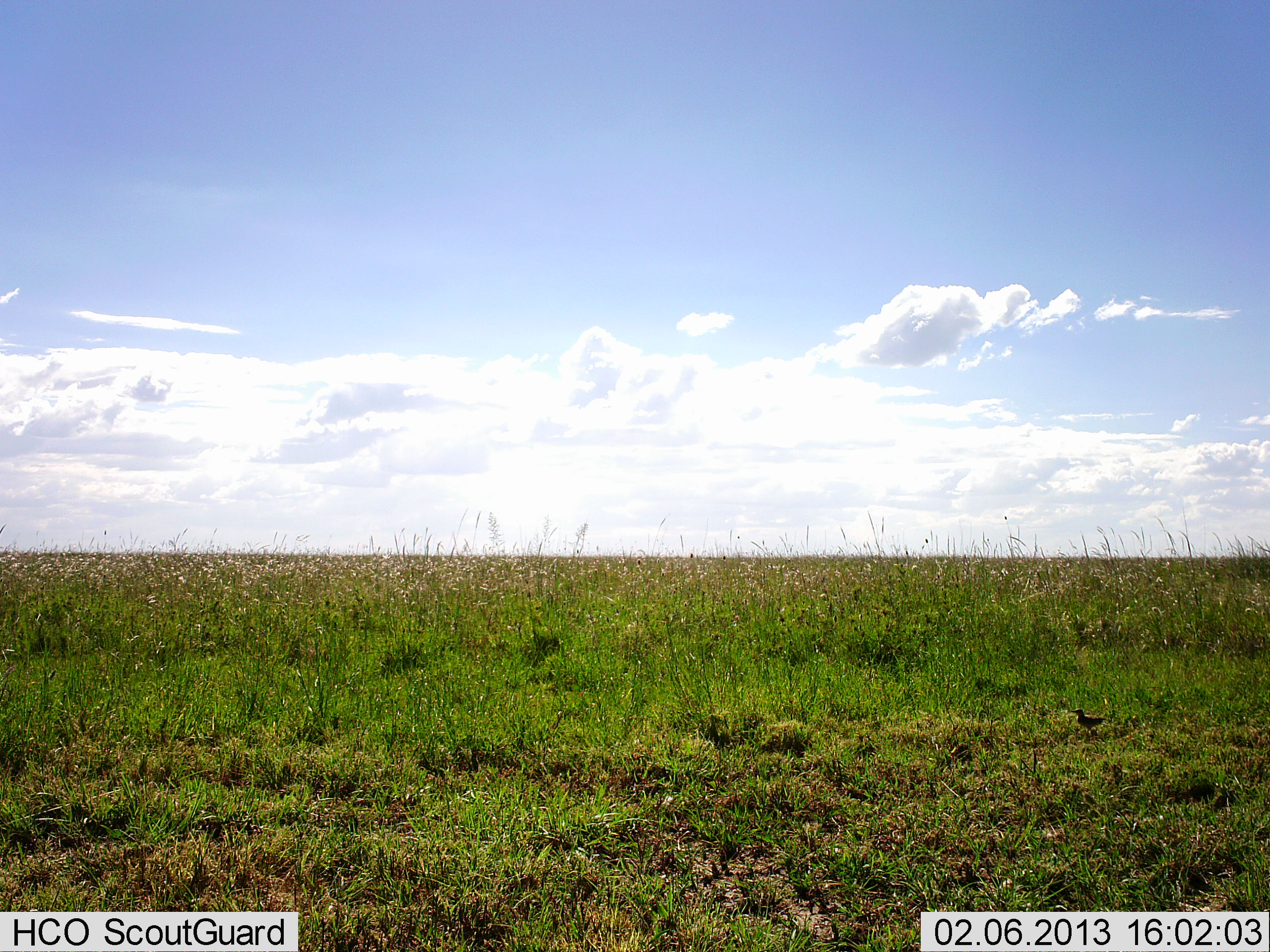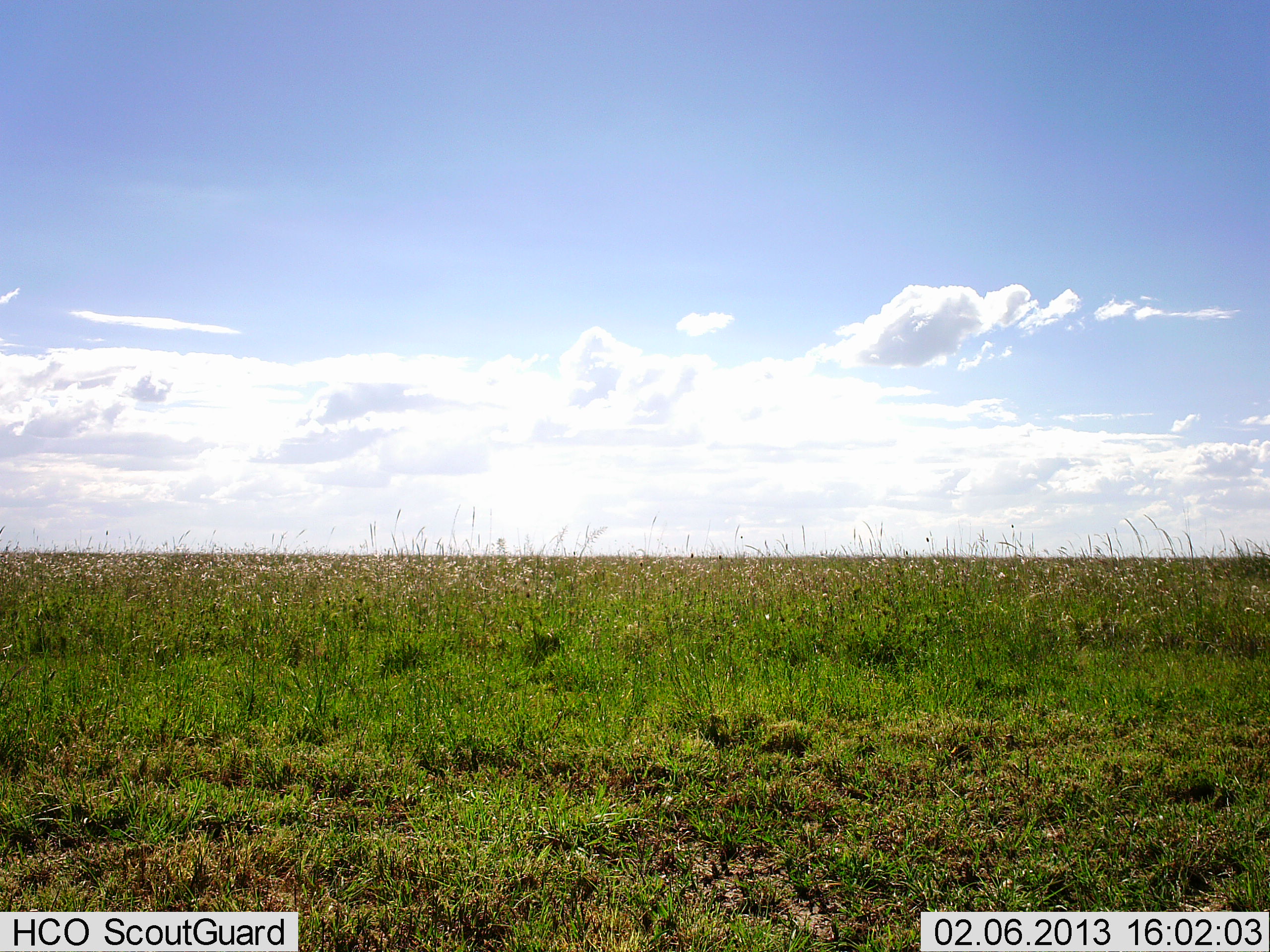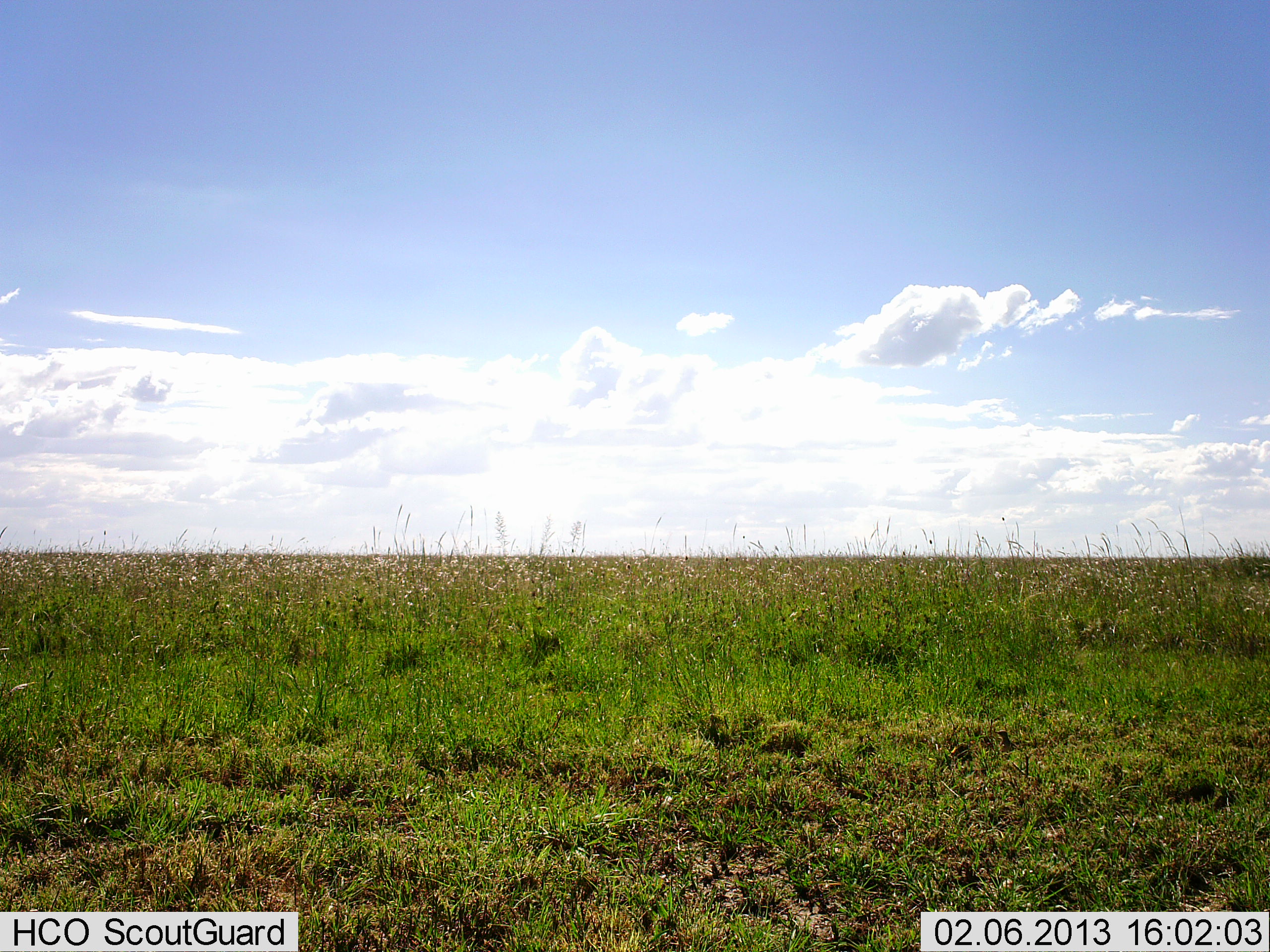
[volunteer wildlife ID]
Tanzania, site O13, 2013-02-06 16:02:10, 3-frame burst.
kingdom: Animalia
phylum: Chordata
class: Aves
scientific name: Aves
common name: bird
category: otherbird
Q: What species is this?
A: Otherbird (bird) (Aves).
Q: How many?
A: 1.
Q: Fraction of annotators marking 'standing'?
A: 21%.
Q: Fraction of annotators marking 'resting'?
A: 0%.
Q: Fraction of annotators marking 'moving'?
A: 89%.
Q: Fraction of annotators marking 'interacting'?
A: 0%.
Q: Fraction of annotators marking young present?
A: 0%.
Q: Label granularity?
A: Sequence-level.